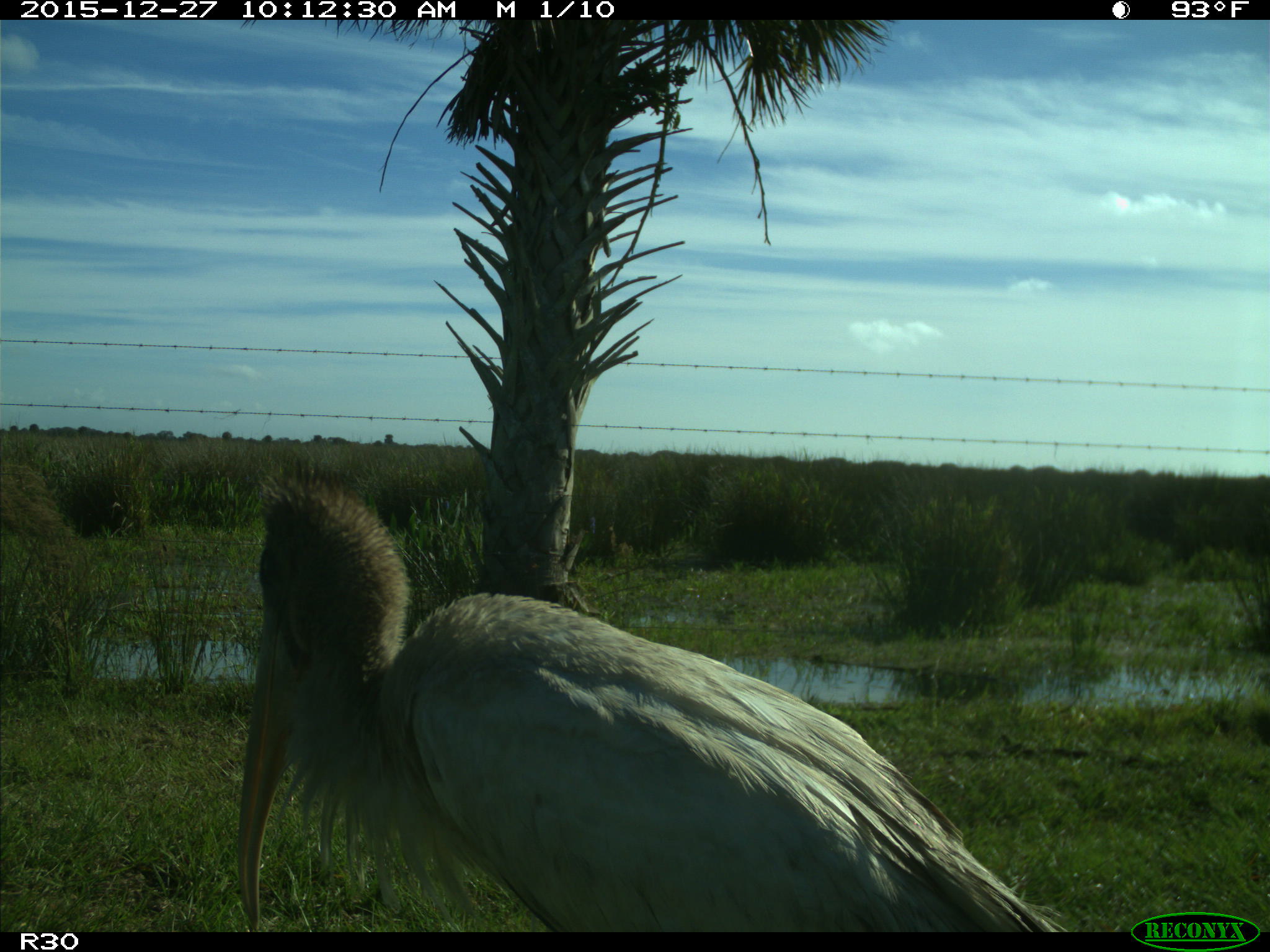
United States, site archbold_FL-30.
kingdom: Animalia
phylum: Chordata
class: Aves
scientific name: Aves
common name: birds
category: unidentified bird